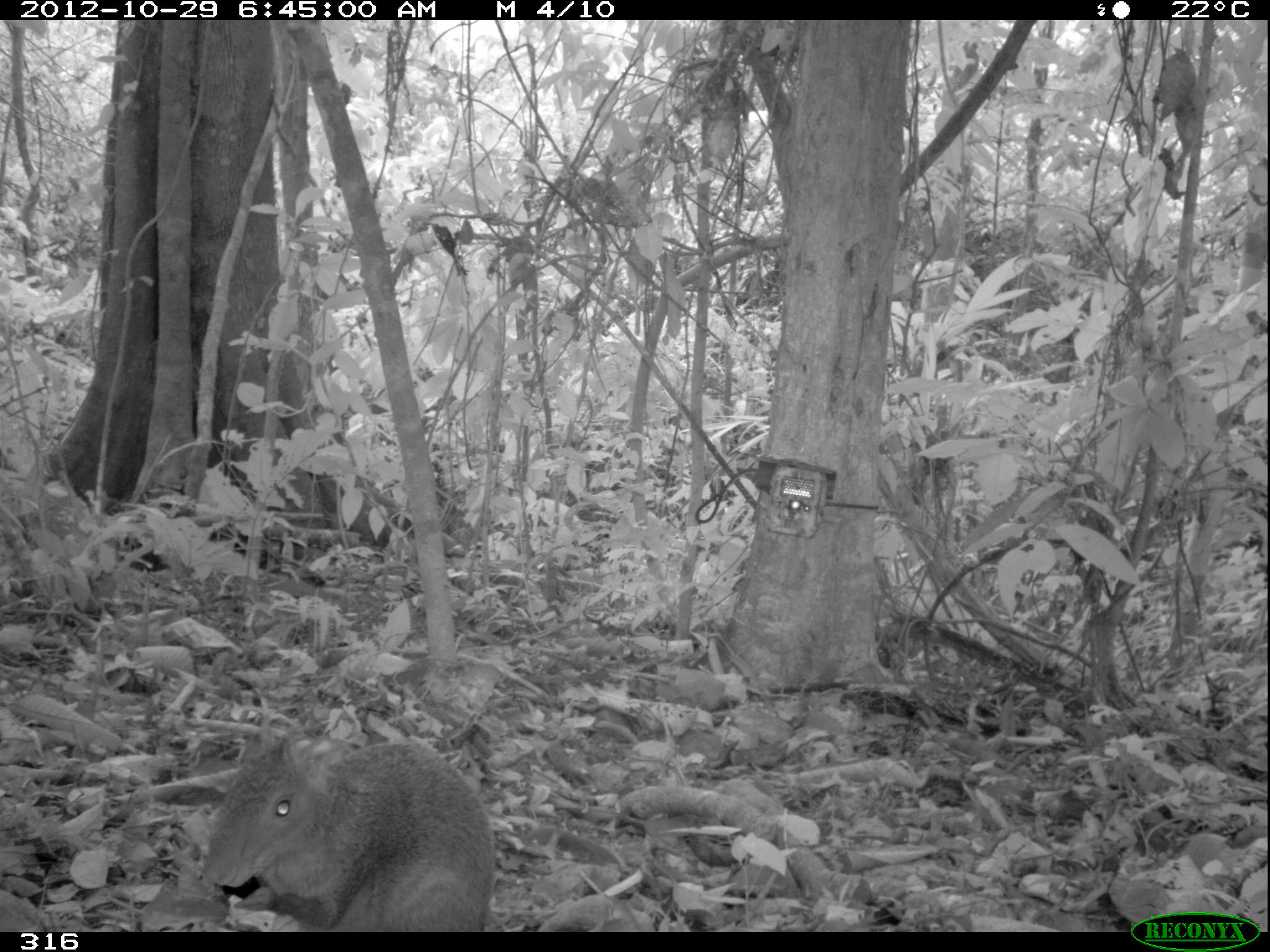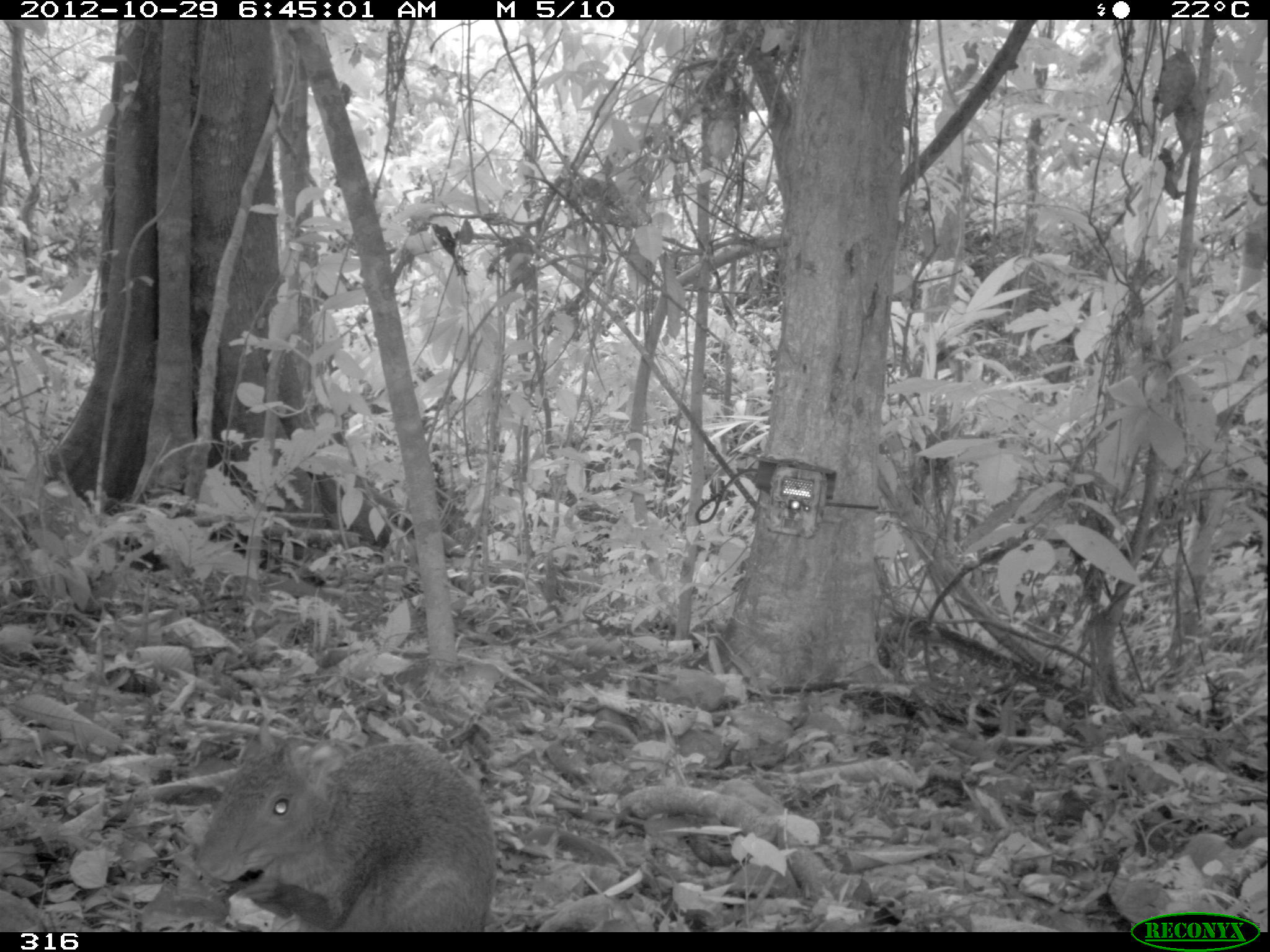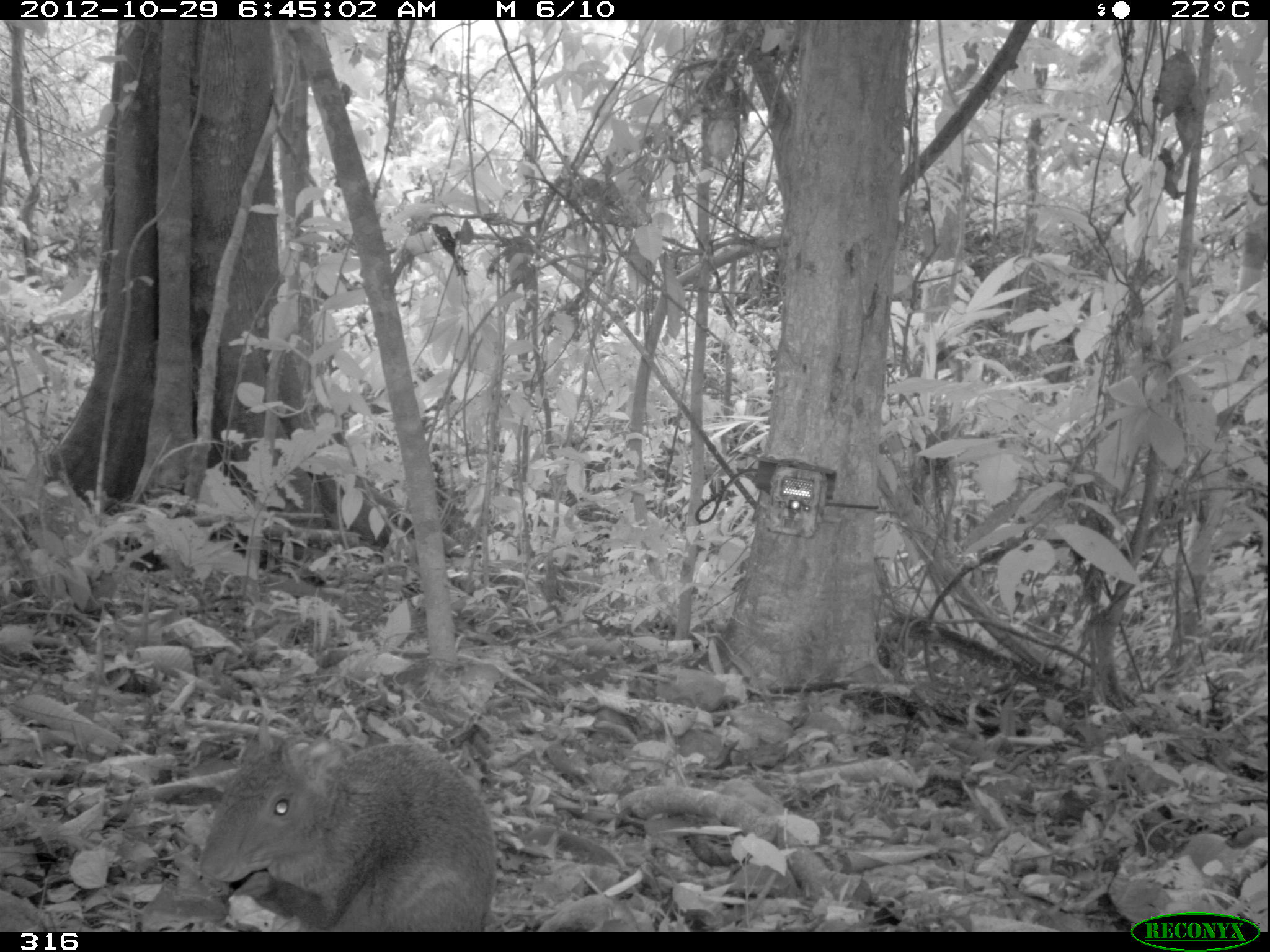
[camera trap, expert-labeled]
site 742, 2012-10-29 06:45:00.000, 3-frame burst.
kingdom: Animalia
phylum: Chordata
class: Mammalia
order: Rodentia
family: Dasyproctidae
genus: Dasyprocta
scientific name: Dasyprocta punctata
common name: central american agouti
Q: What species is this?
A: Dasyprocta punctata (central american agouti).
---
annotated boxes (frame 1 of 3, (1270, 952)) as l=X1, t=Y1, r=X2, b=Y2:
dasyprocta punctata: l=202, t=728, r=495, b=932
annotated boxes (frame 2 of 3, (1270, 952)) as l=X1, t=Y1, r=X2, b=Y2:
dasyprocta punctata: l=187, t=731, r=499, b=933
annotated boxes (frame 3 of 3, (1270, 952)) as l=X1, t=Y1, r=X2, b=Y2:
dasyprocta punctata: l=198, t=715, r=496, b=930